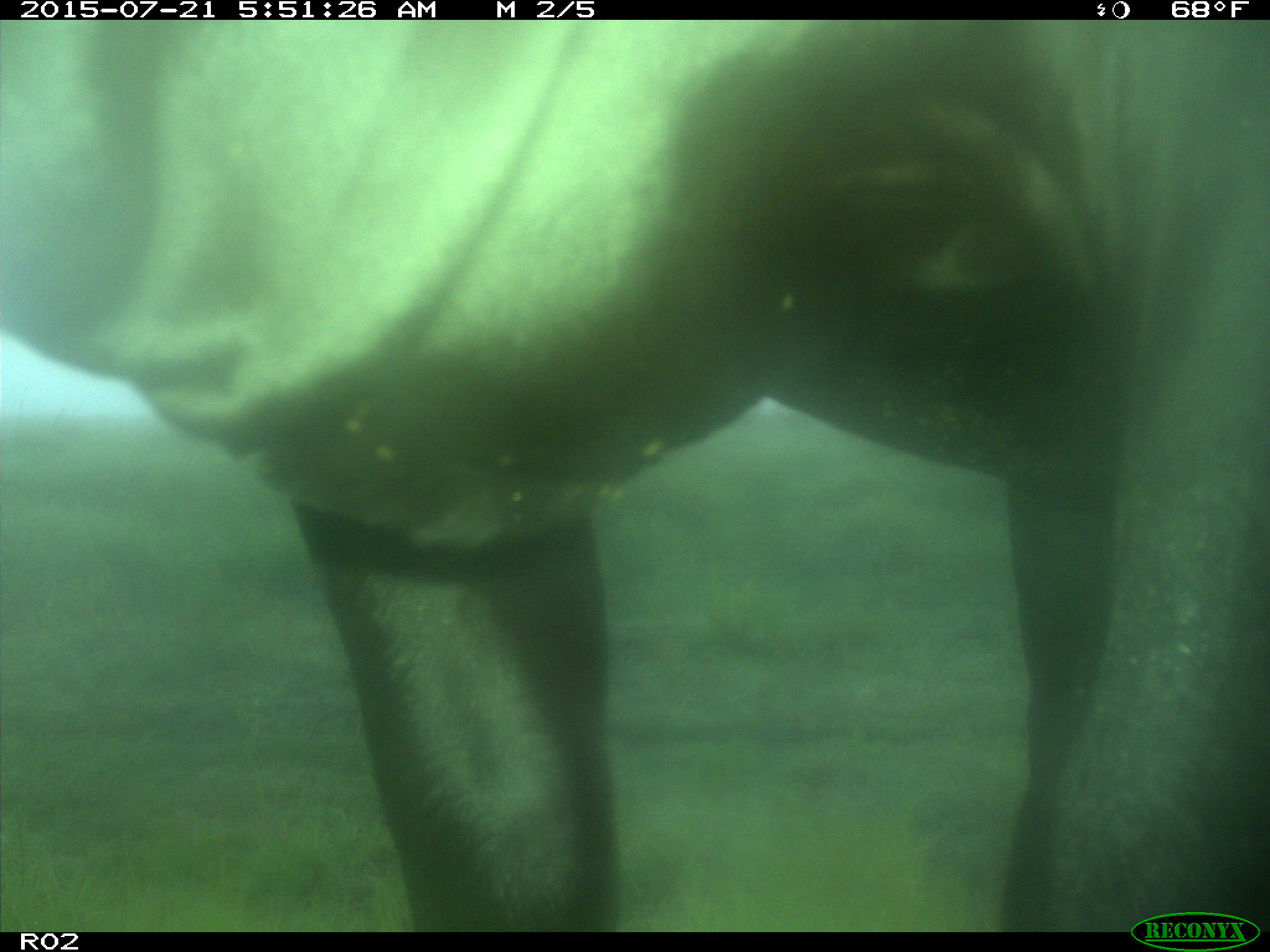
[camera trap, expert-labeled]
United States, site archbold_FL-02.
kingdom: Animalia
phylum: Chordata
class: Mammalia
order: Artiodactyla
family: Bovidae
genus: Bos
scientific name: Bos taurus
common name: domestic cow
Bos taurus (domestic cow).